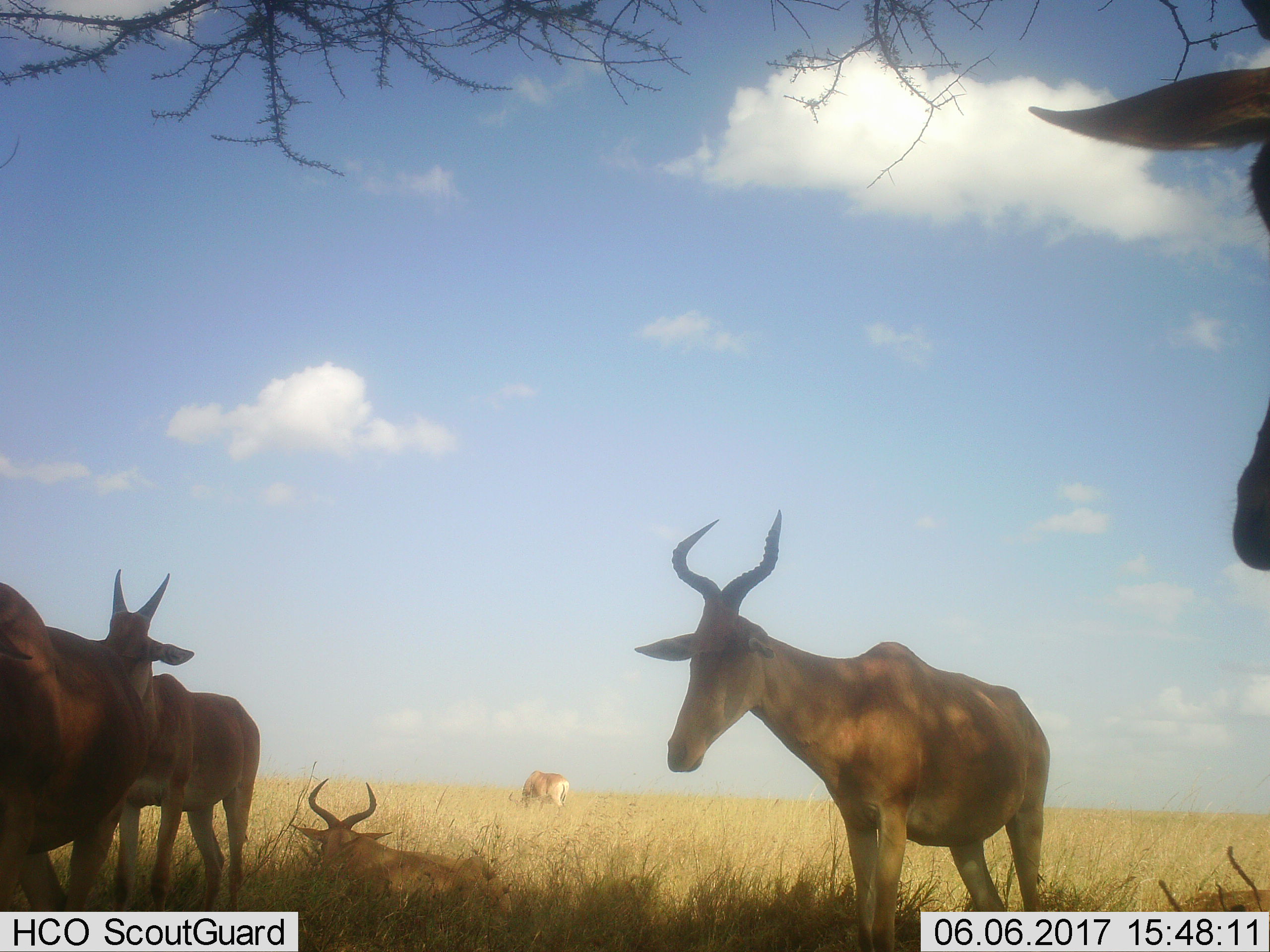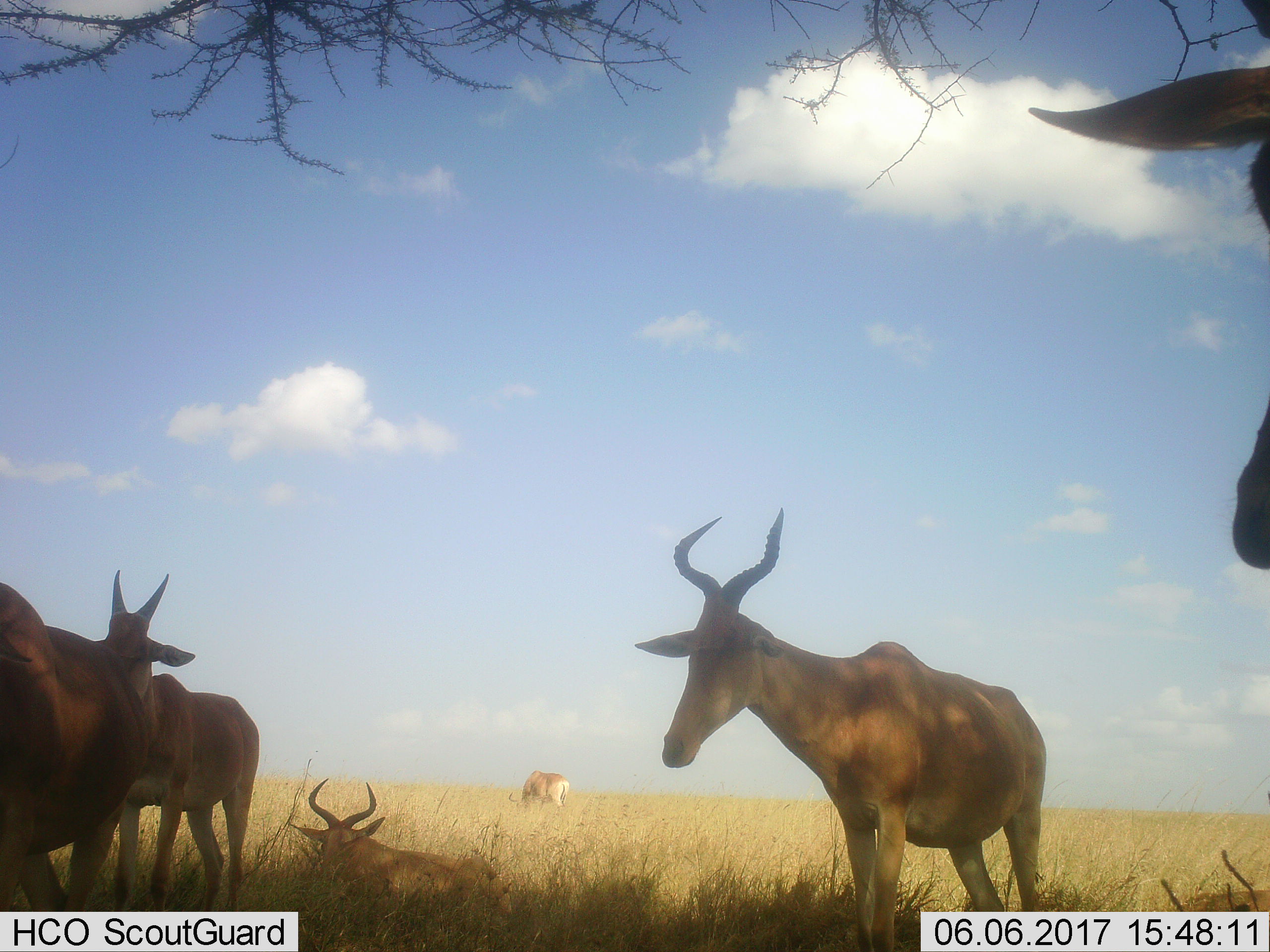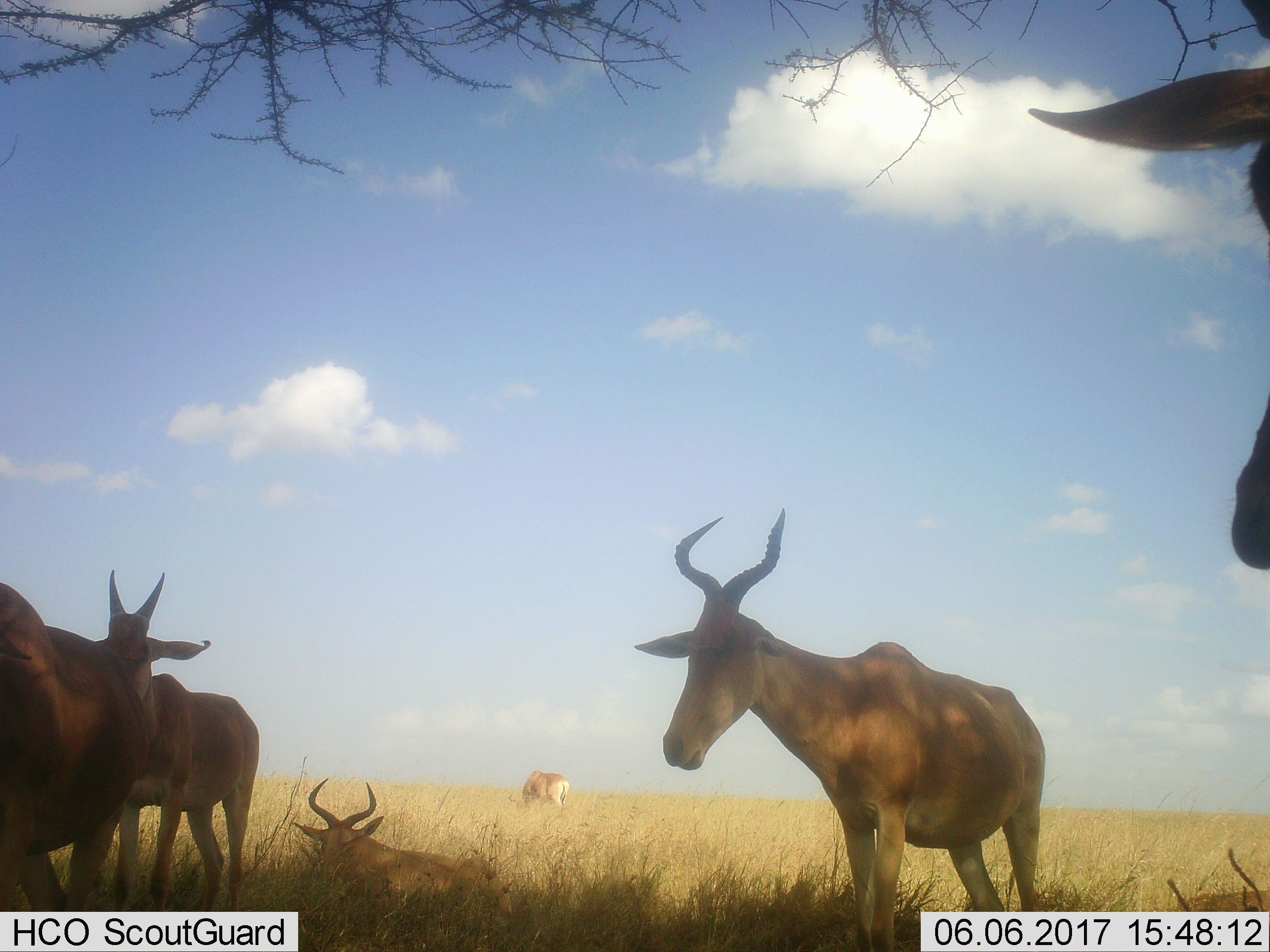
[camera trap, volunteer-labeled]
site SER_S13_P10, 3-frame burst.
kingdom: Animalia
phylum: Chordata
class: Mammalia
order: Artiodactyla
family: Bovidae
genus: Alcelaphus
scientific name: Alcelaphus buselaphus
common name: hartebeest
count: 6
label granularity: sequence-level